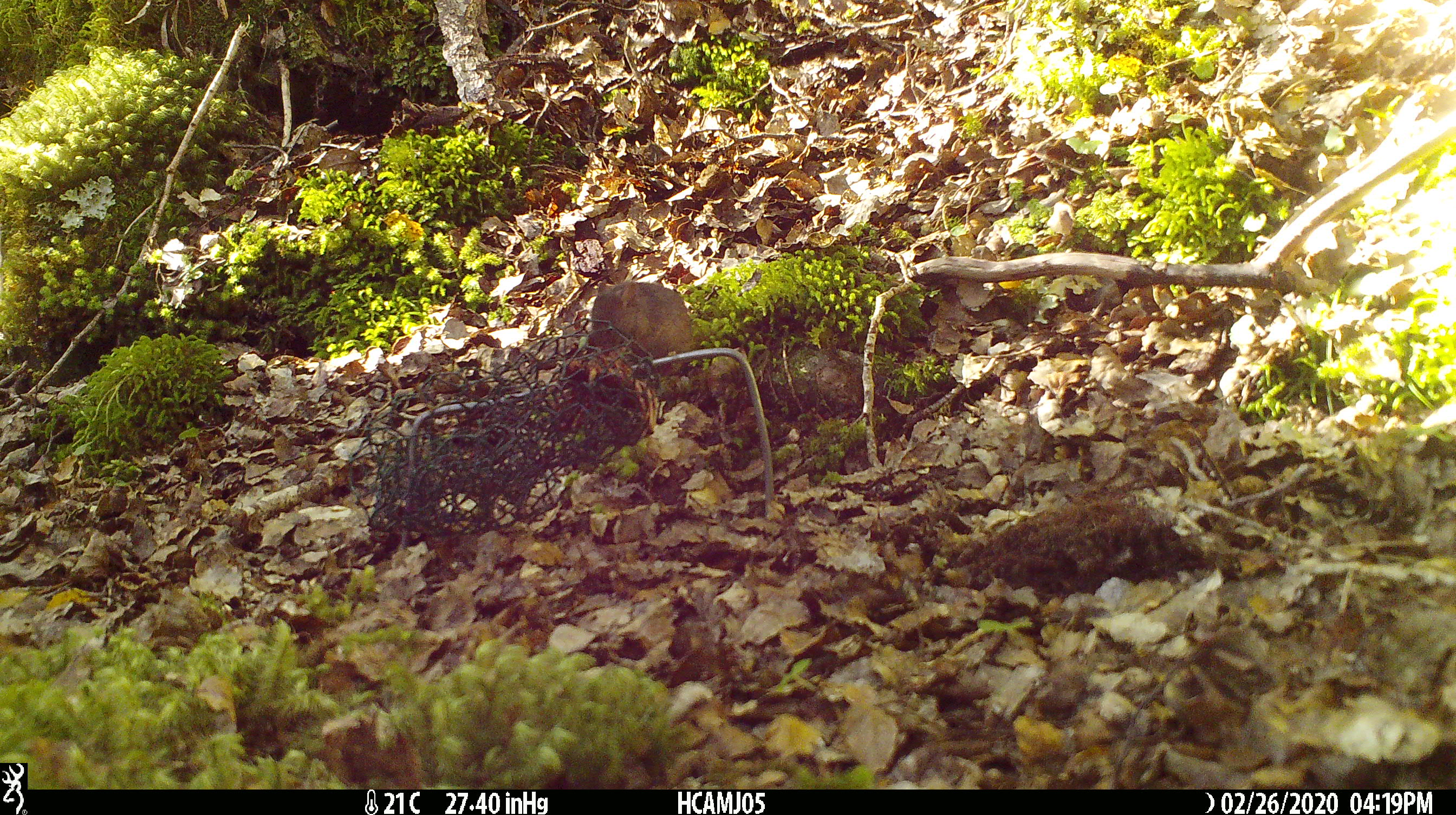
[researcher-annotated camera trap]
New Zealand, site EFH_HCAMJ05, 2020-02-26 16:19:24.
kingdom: Animalia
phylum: Chordata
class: Mammalia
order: Rodentia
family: Muridae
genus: Mus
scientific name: Mus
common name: mouse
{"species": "mouse (Mus)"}